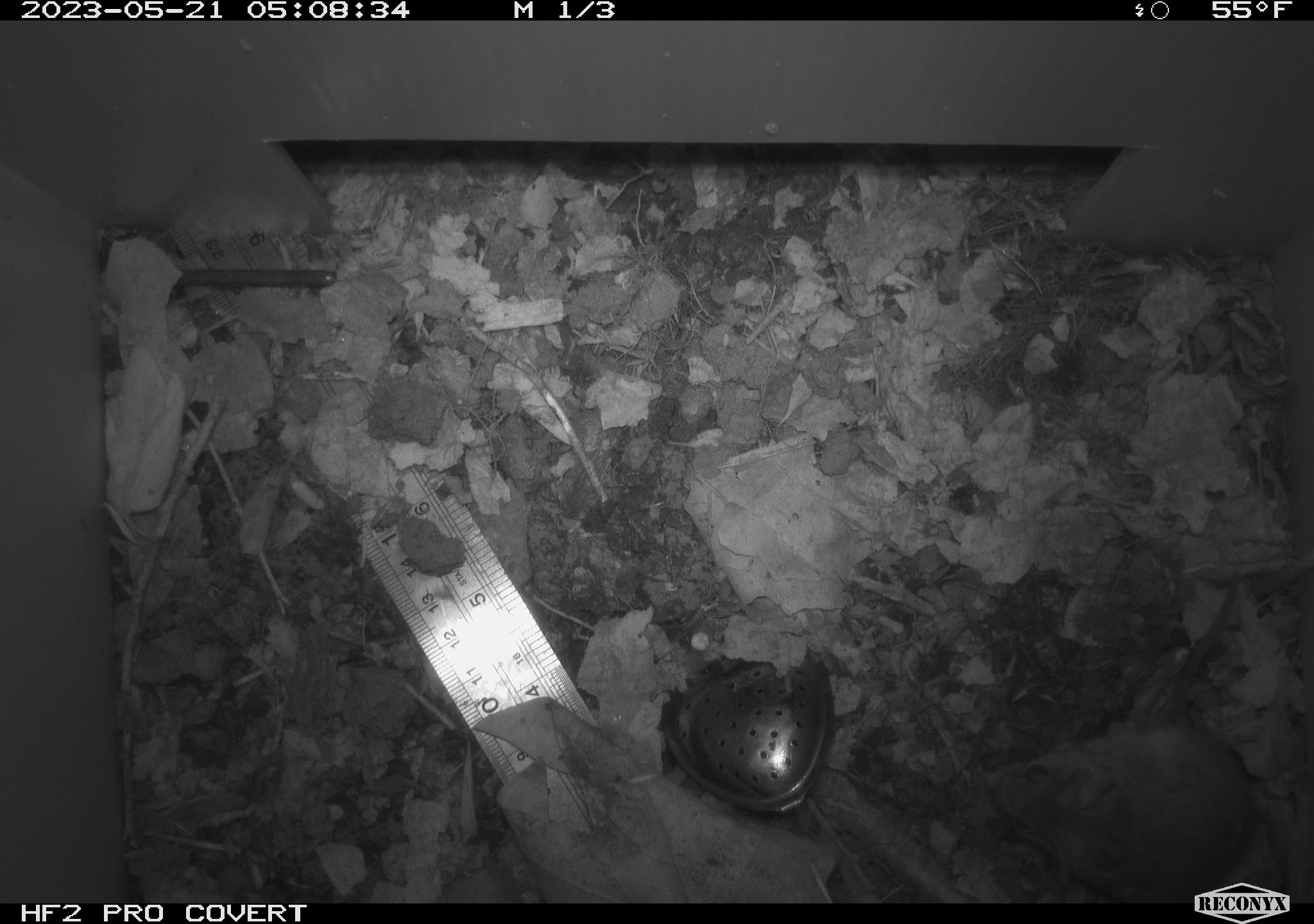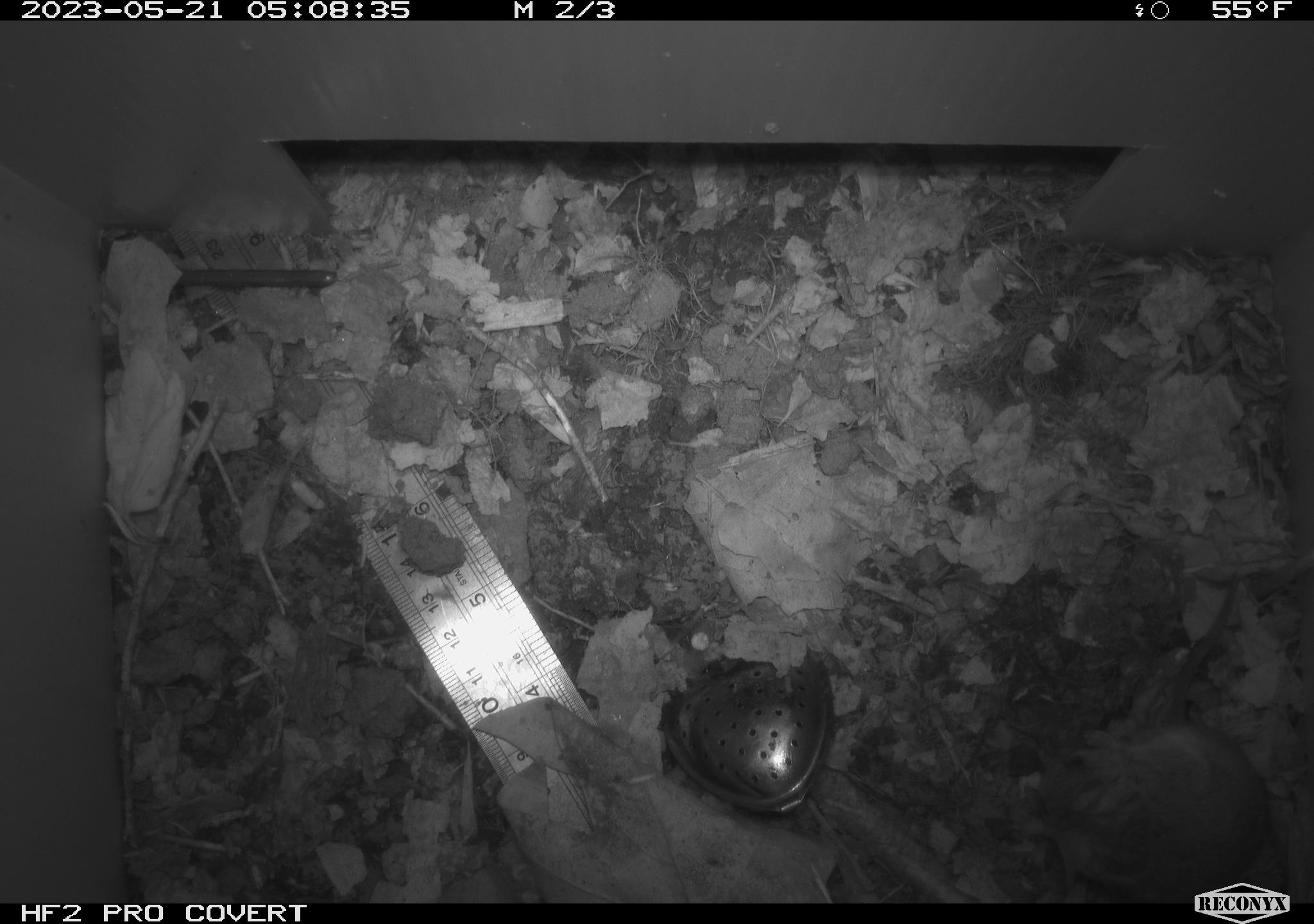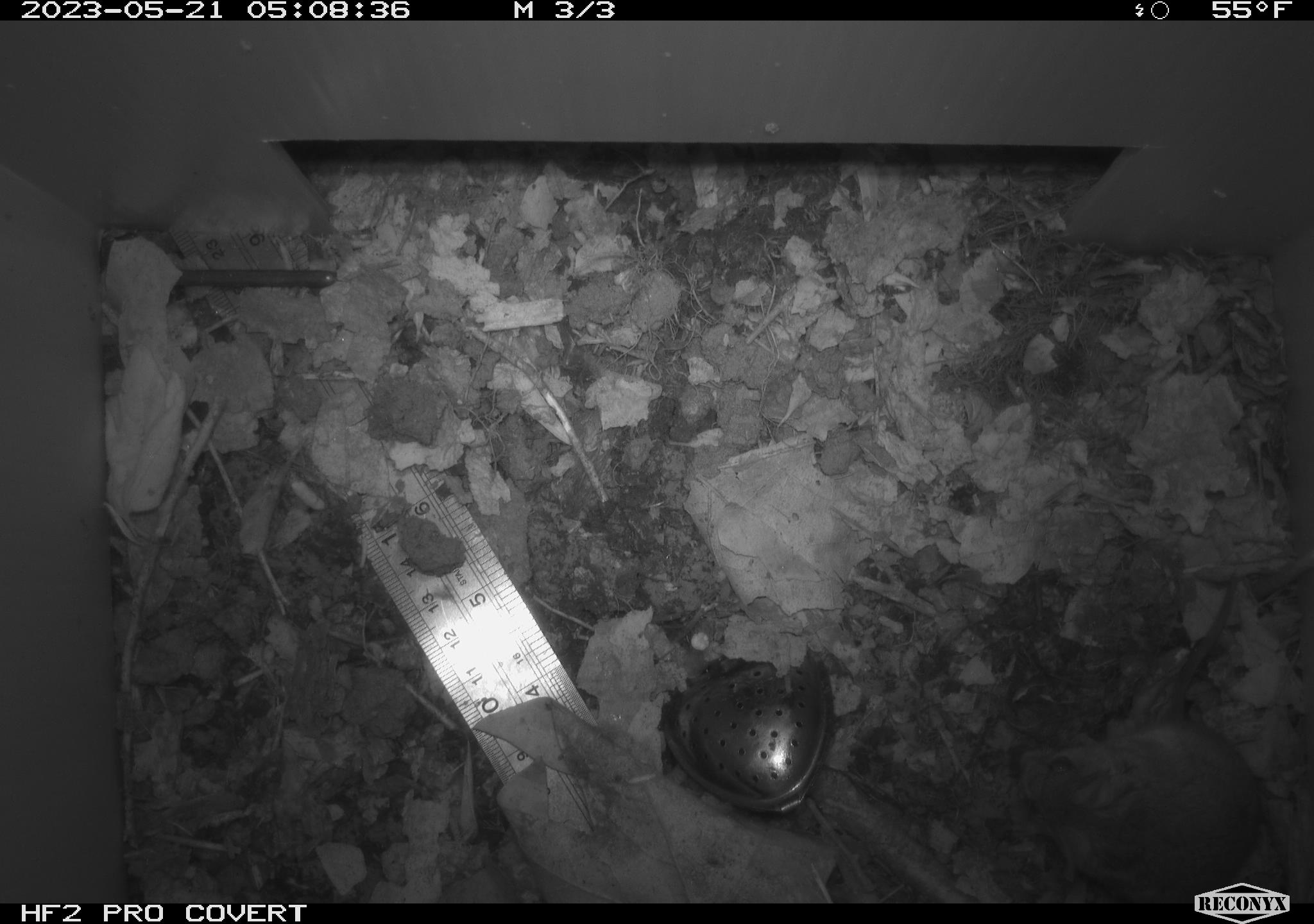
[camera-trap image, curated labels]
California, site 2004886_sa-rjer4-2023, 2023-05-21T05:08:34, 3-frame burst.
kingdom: Animalia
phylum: Chordata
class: Mammalia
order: Rodentia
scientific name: Rodentia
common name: mouse species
Mouse species (Rodentia).